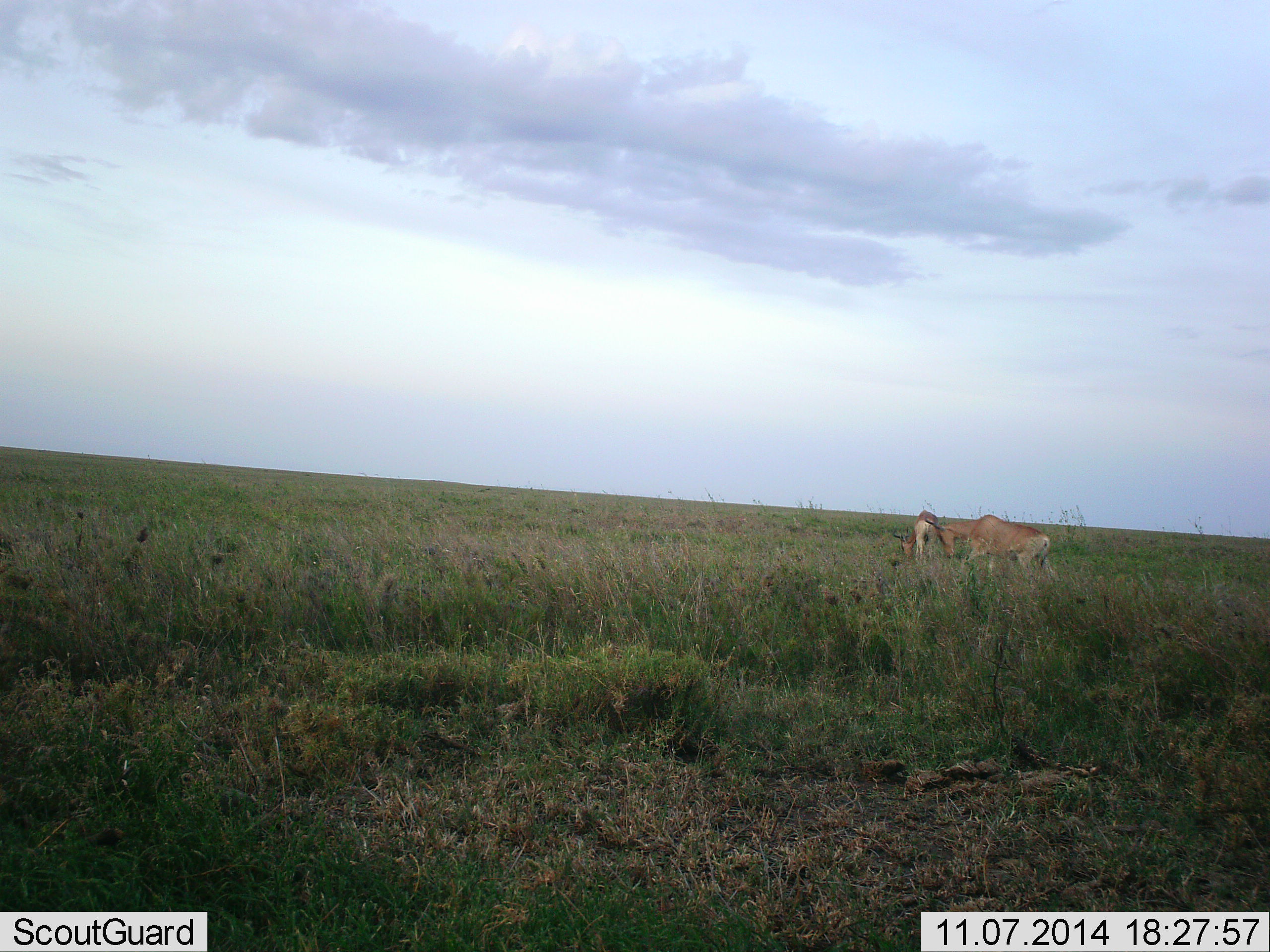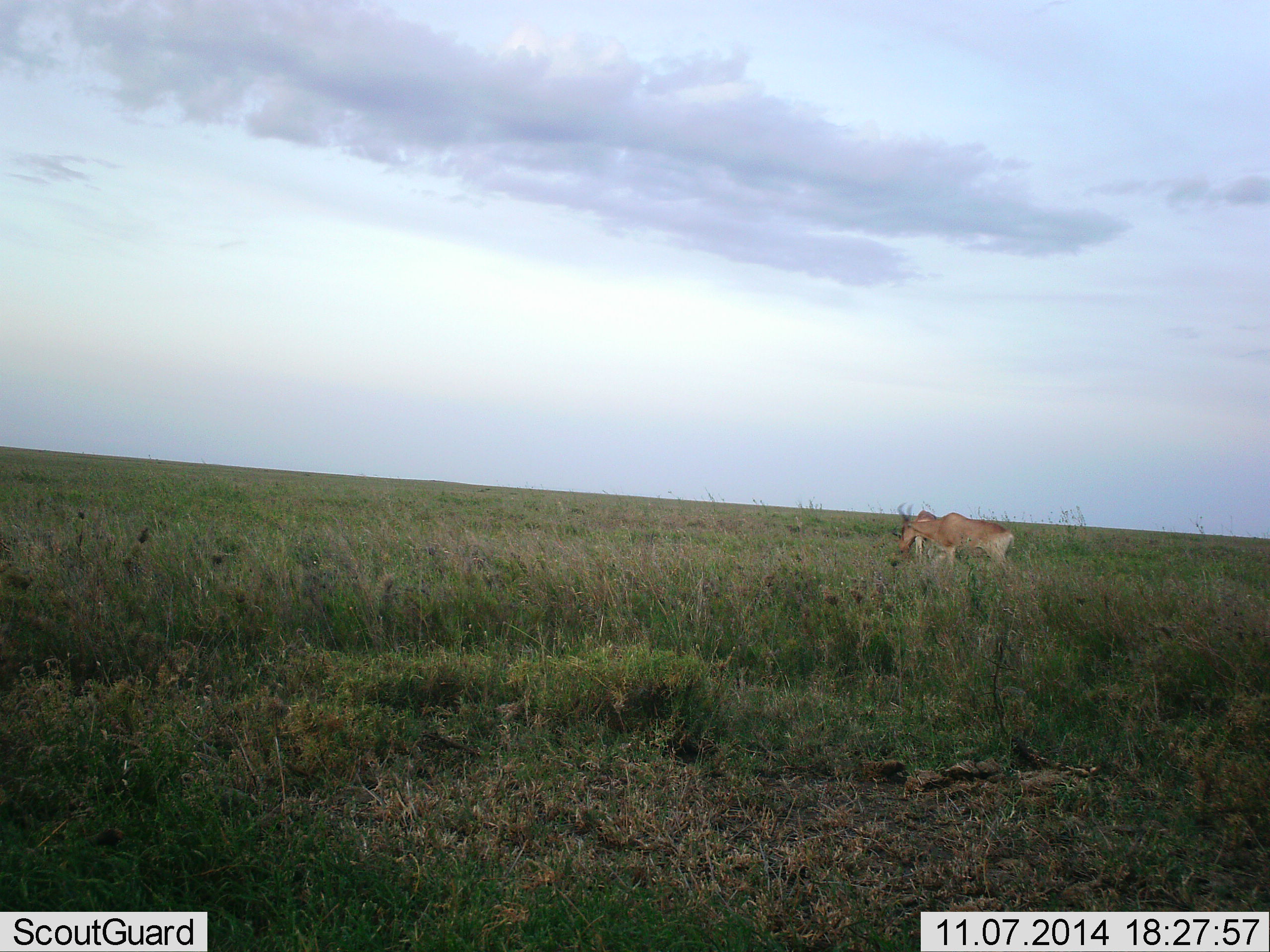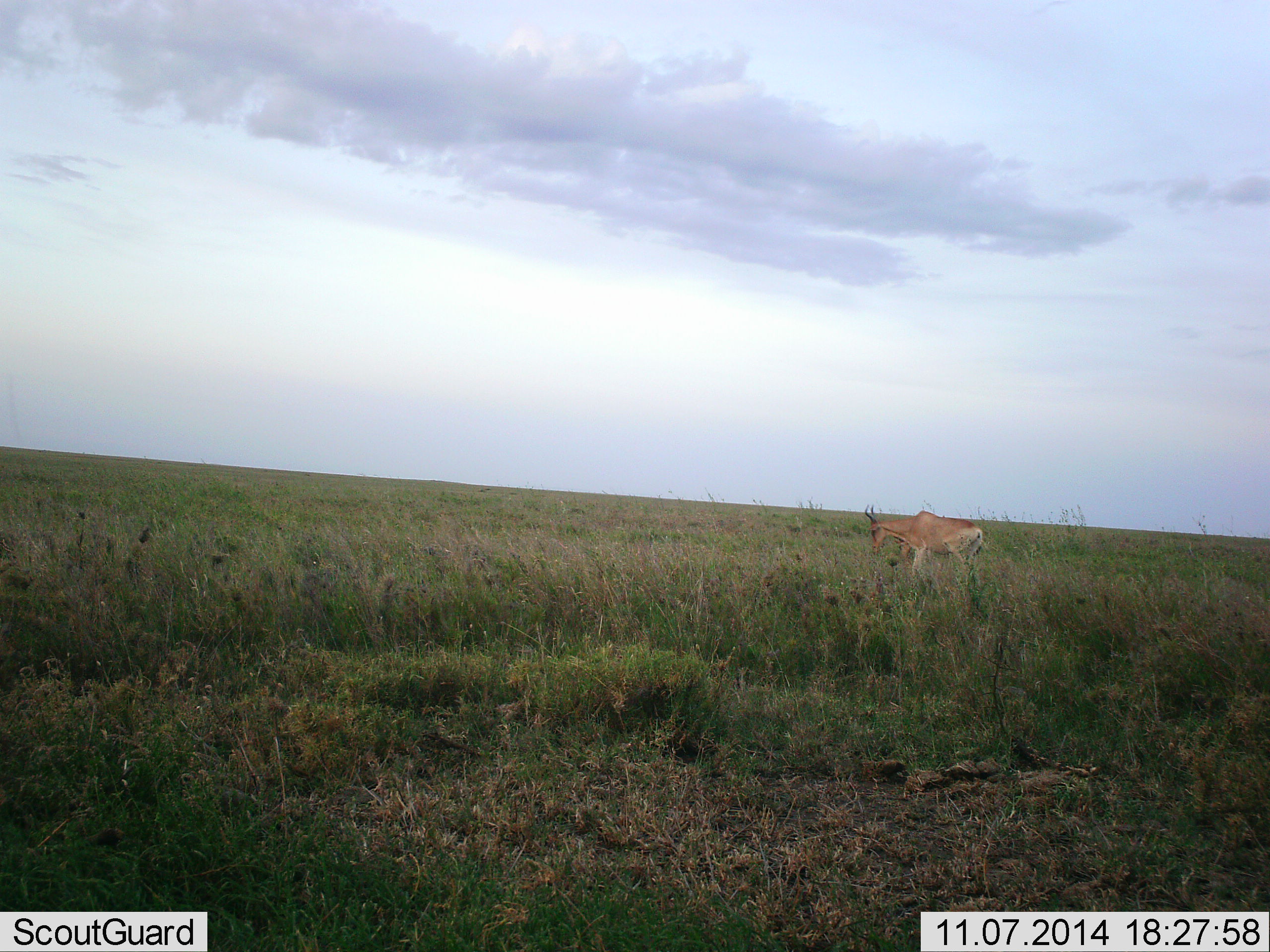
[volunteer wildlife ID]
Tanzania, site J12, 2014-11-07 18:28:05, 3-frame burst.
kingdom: Animalia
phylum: Chordata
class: Mammalia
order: Artiodactyla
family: Bovidae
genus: Alcelaphus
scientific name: Alcelaphus buselaphus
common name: hartebeest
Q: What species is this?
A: Hartebeest (Alcelaphus buselaphus).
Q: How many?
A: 2.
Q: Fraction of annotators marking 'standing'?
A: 50%.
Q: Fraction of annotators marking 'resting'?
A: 0%.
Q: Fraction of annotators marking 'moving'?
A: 70%.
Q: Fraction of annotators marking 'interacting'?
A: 10%.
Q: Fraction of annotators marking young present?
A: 0%.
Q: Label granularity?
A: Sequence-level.